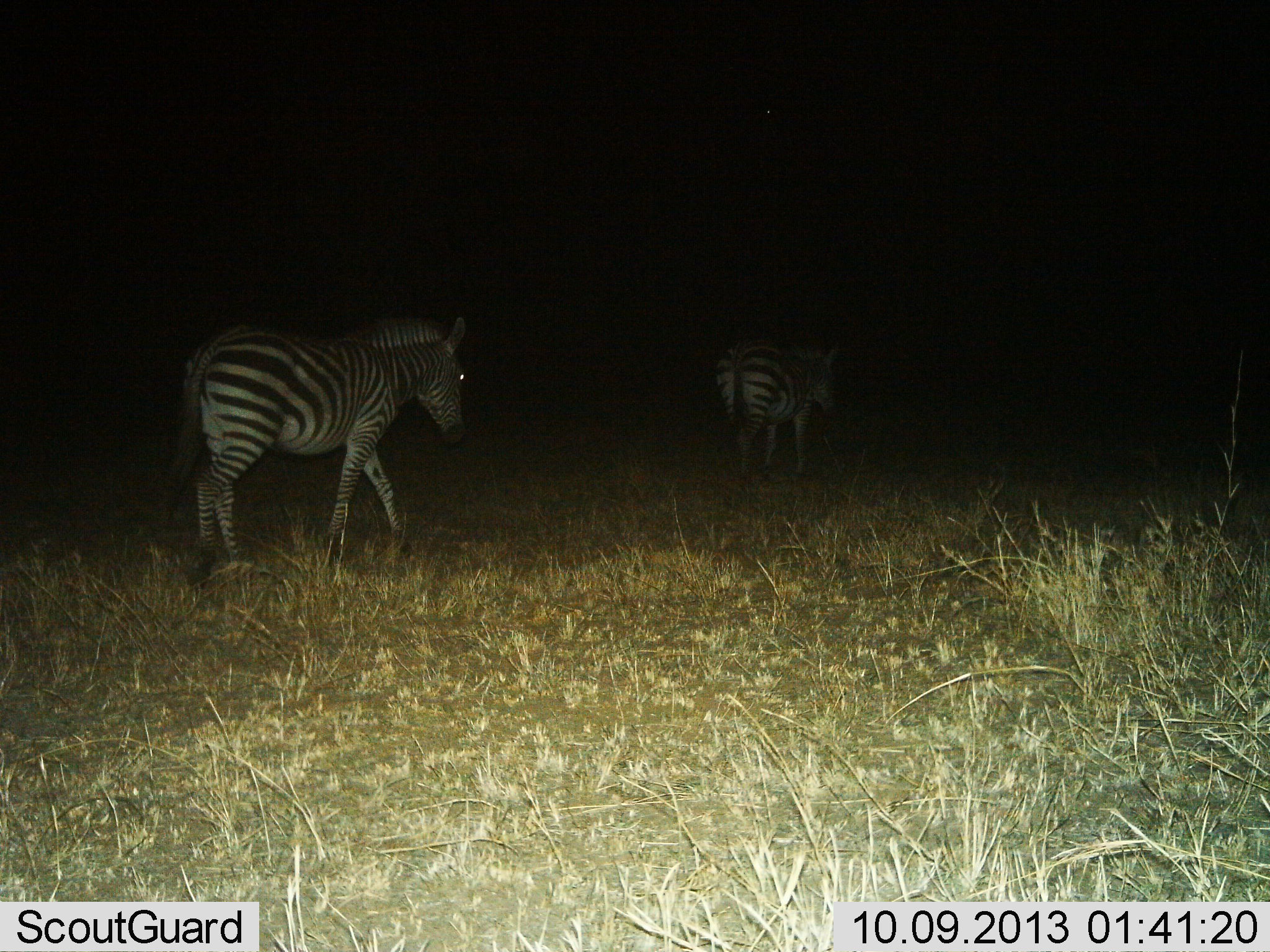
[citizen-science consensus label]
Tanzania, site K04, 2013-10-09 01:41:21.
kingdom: Animalia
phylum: Chordata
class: Mammalia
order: Perissodactyla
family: Equidae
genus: Equus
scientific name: Equus quagga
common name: plains zebra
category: zebra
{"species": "zebra (plains zebra) (Equus quagga)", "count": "2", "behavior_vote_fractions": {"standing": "0%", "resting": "0%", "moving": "100%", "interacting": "0%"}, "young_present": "0%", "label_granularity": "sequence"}